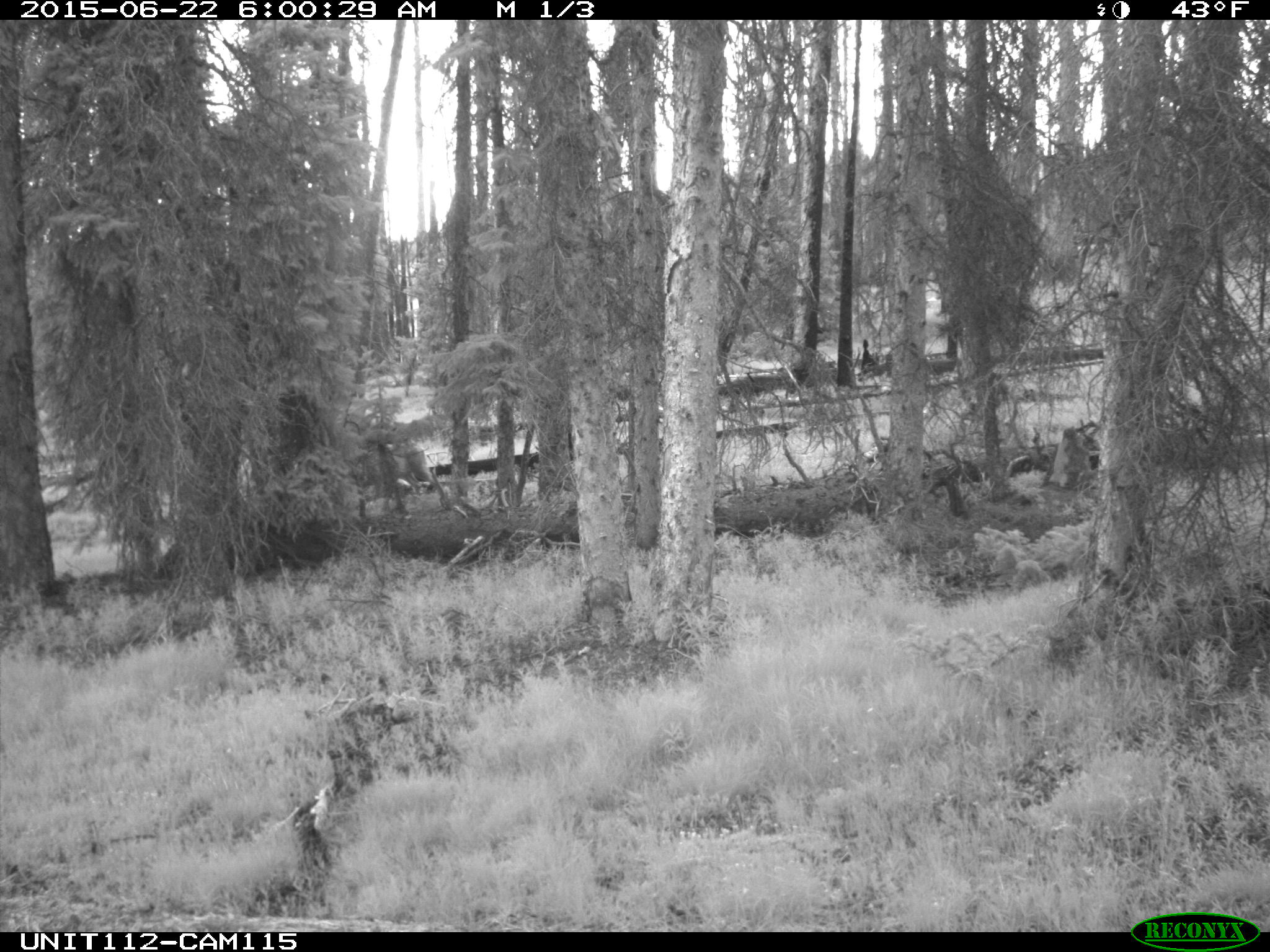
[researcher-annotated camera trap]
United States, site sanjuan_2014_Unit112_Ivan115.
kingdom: Animalia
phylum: Chordata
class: Mammalia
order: Artiodactyla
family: Cervidae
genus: Odocoileus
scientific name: Odocoileus hemionus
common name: mule deer